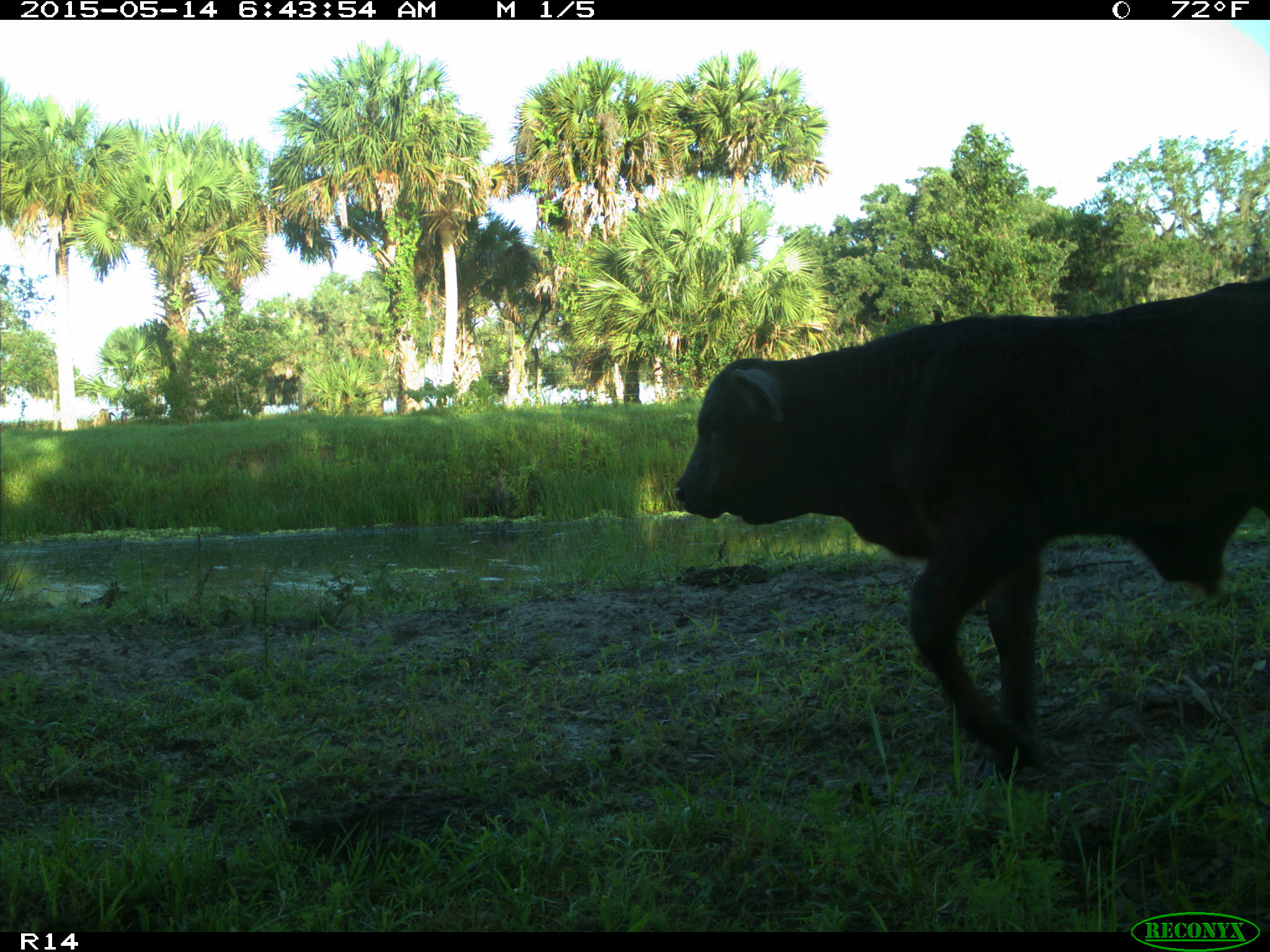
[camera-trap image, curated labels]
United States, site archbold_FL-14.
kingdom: Animalia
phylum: Chordata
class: Mammalia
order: Artiodactyla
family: Bovidae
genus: Bos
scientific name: Bos taurus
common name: domestic cow